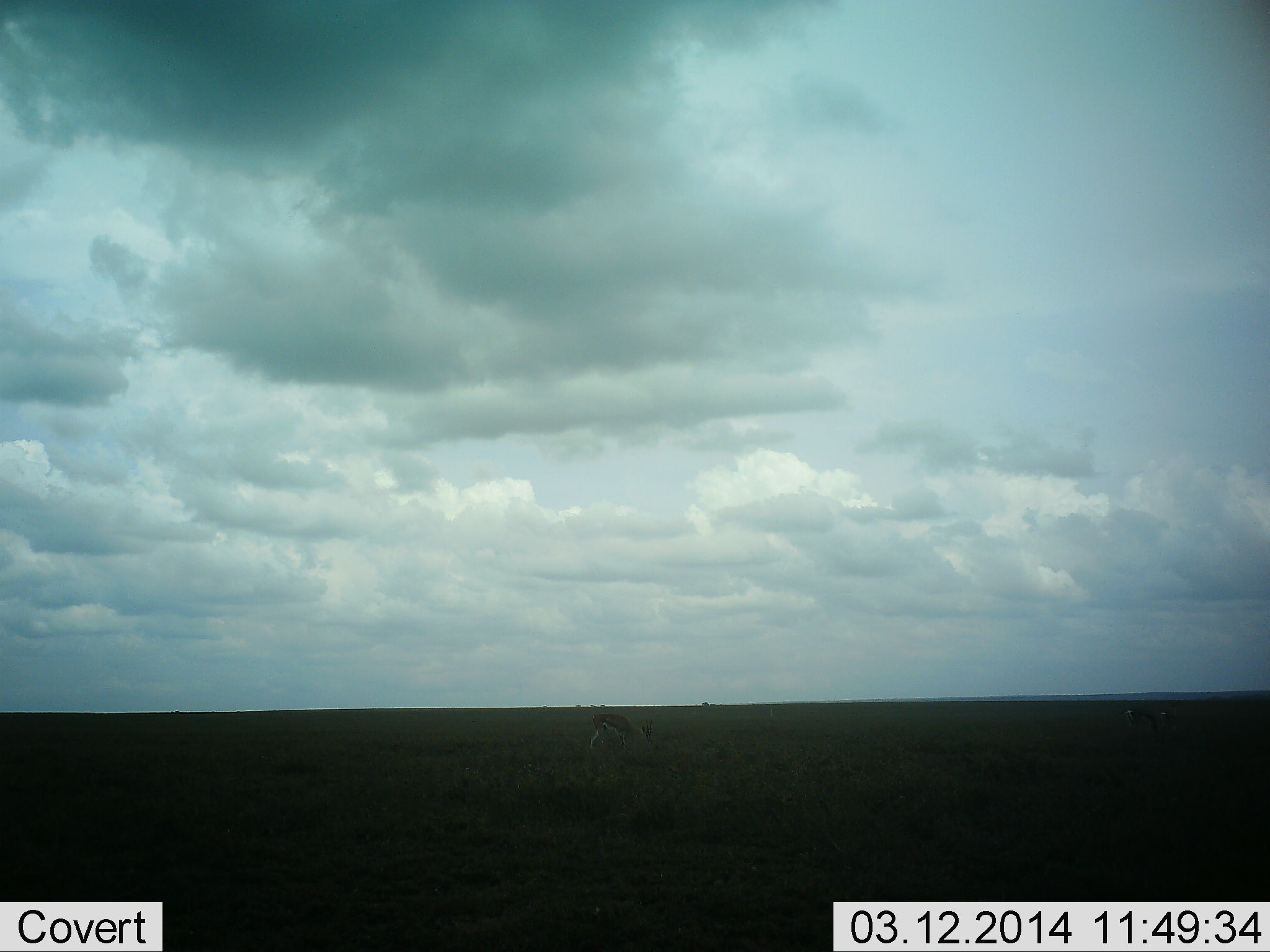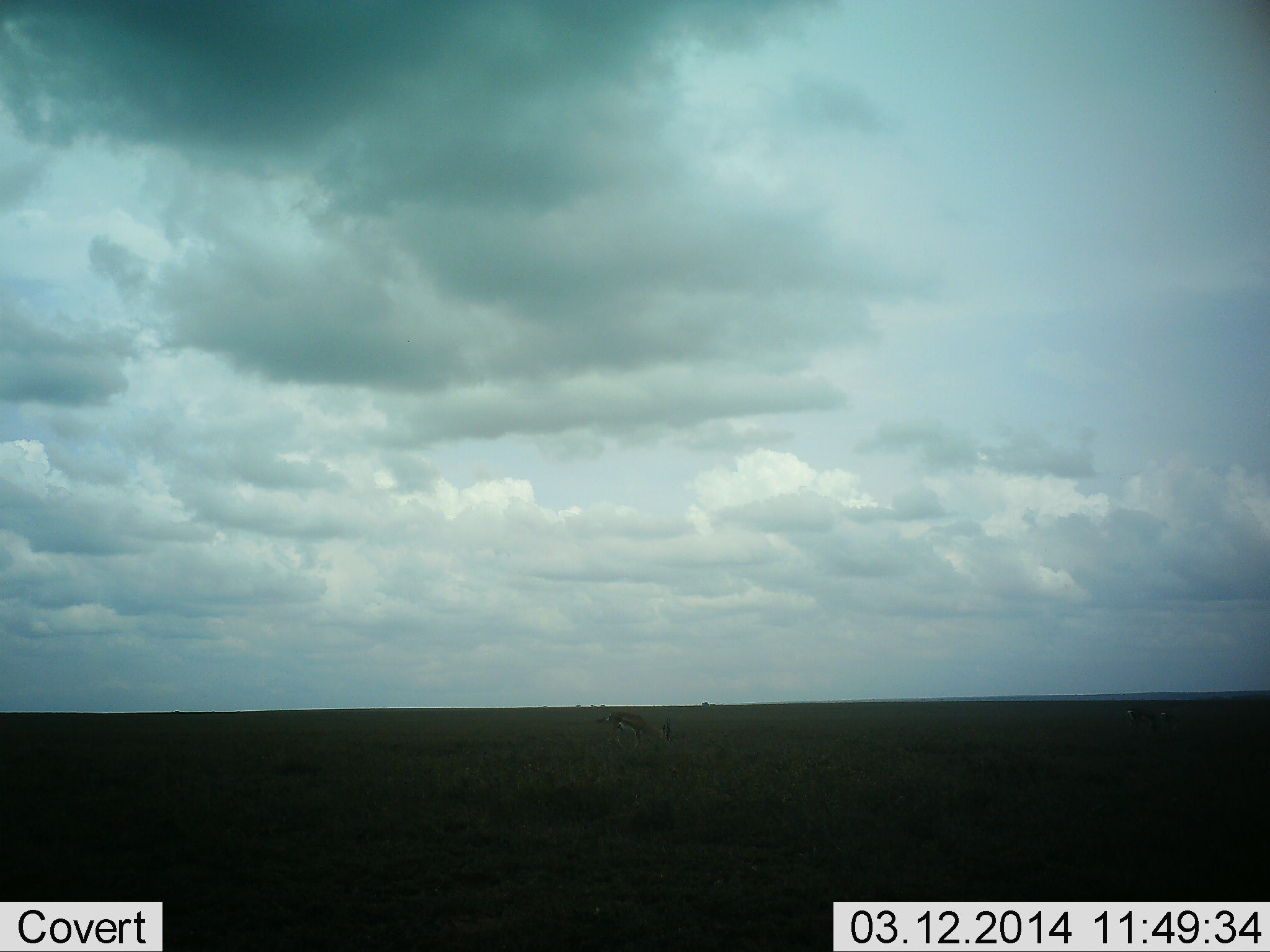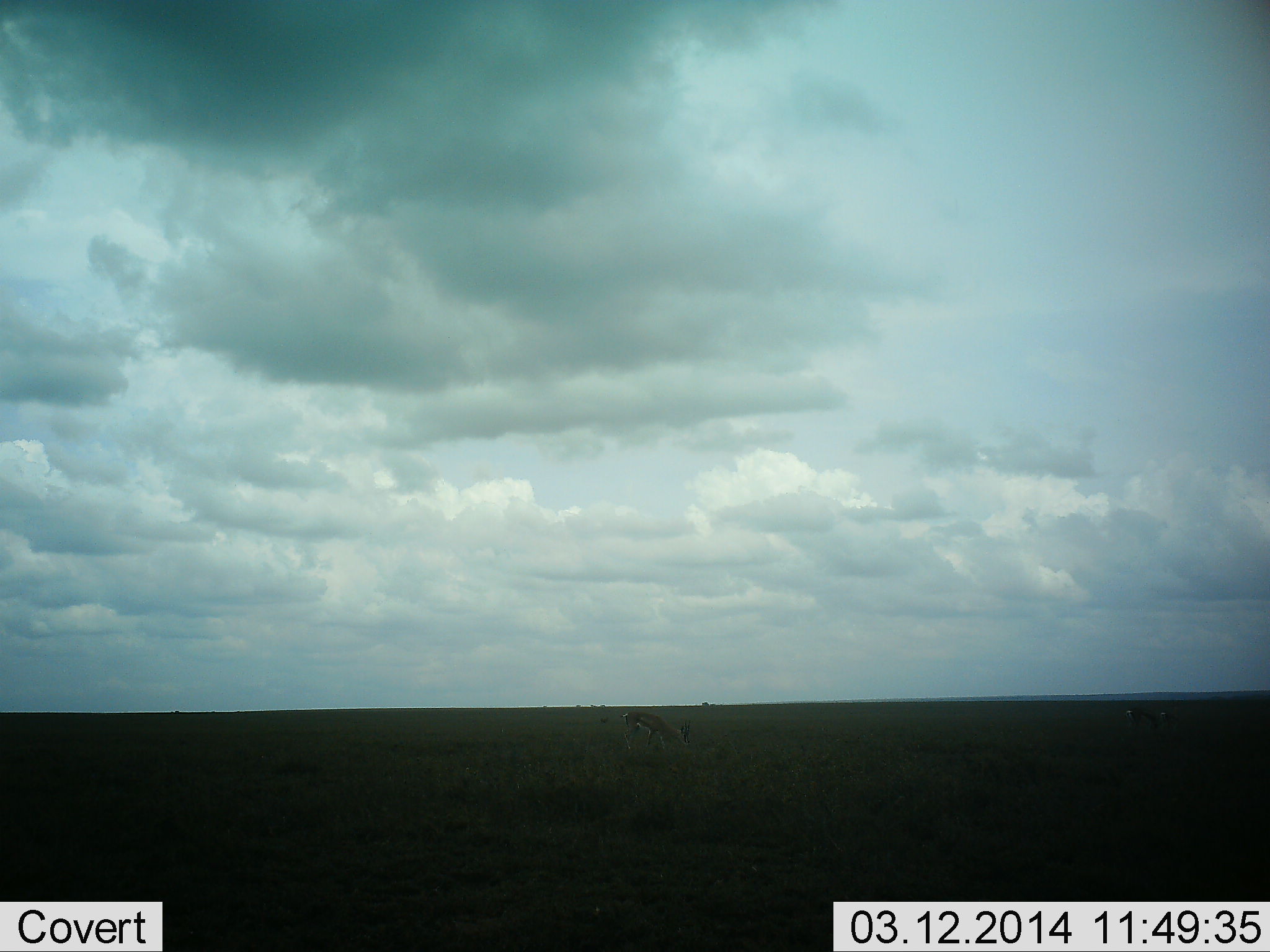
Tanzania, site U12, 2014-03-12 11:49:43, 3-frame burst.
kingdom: Animalia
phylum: Chordata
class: Mammalia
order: Artiodactyla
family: Bovidae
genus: Eudorcas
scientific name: Eudorcas thomsonii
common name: thomson's gazelle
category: gazellethomsons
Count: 1.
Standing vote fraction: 0%.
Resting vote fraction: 0%.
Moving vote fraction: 80%.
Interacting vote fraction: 0%.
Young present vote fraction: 0%.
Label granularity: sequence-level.